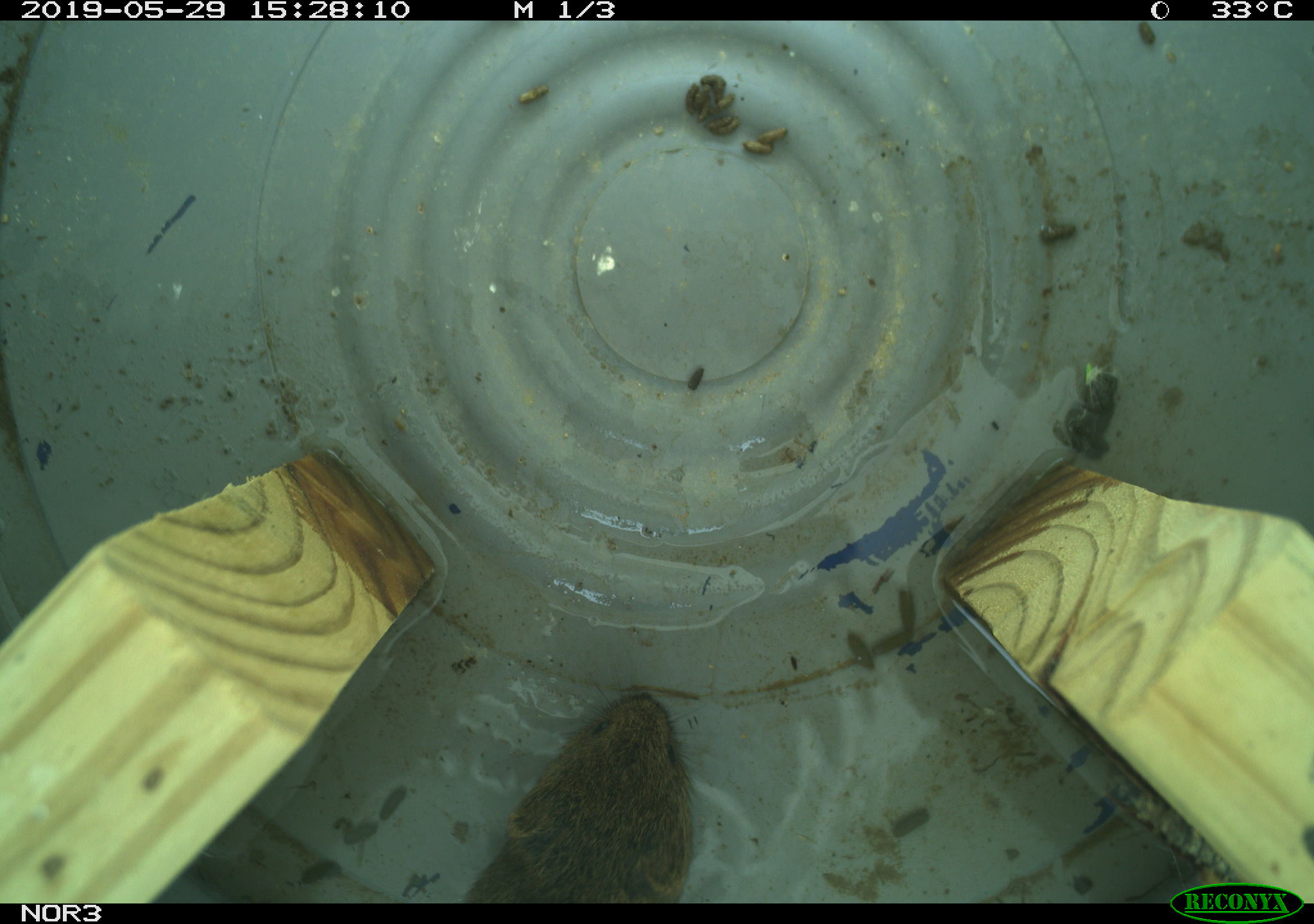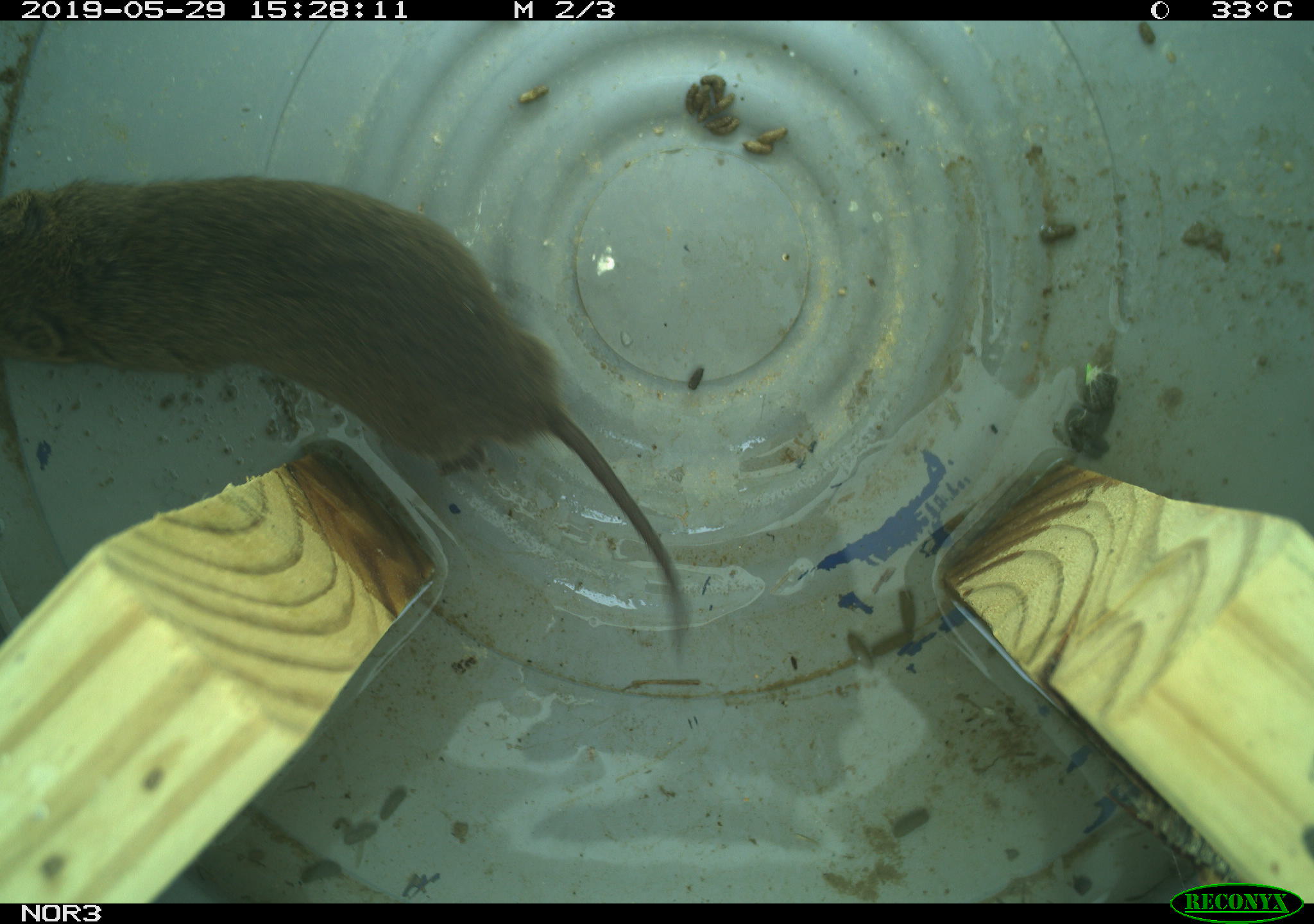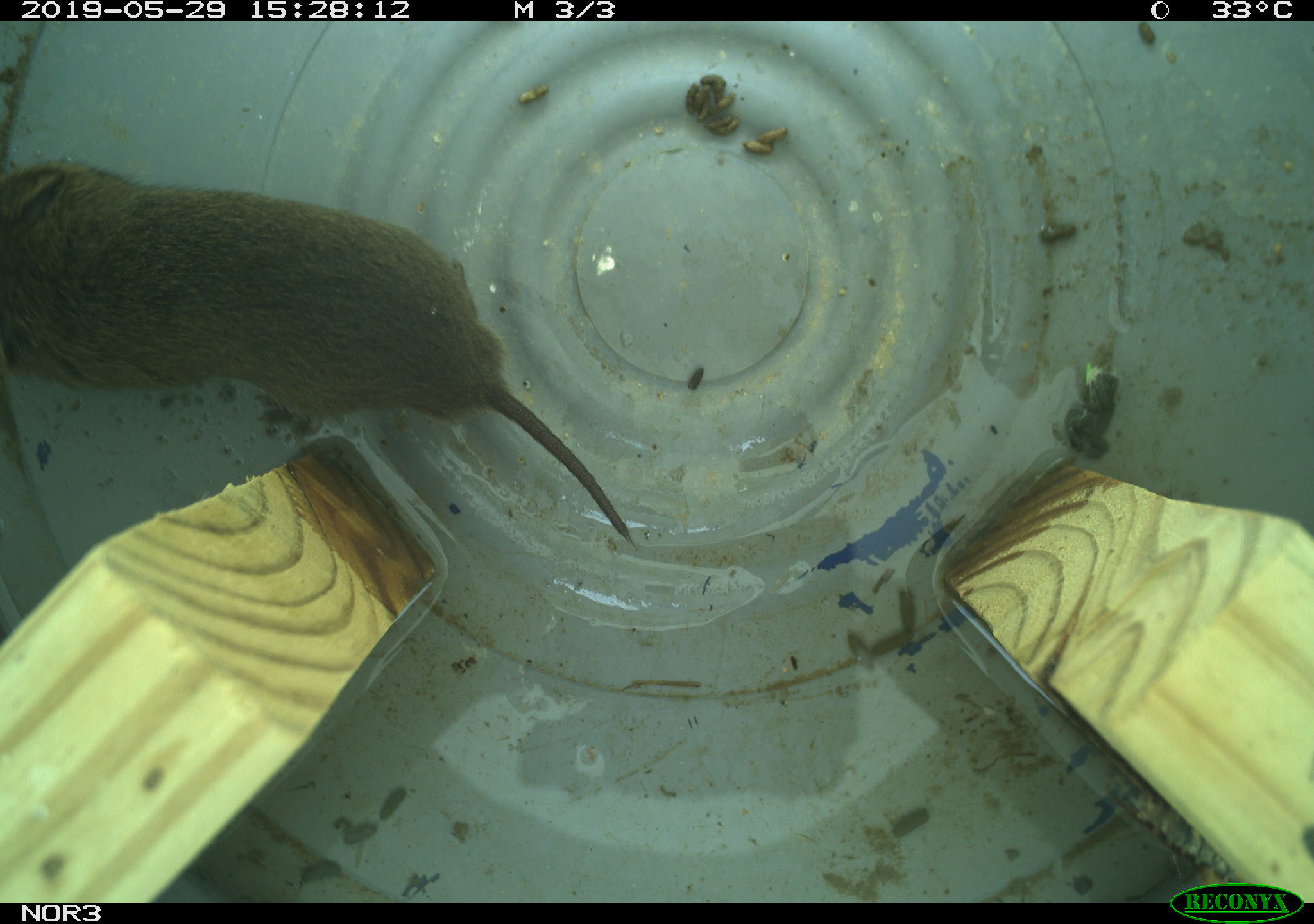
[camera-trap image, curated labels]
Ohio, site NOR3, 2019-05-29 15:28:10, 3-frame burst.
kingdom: Animalia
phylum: Chordata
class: Mammalia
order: Rodentia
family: Cricetidae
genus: Microtus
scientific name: Microtus pennsylvanicus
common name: meadow vole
Meadow vole (Microtus pennsylvanicus).